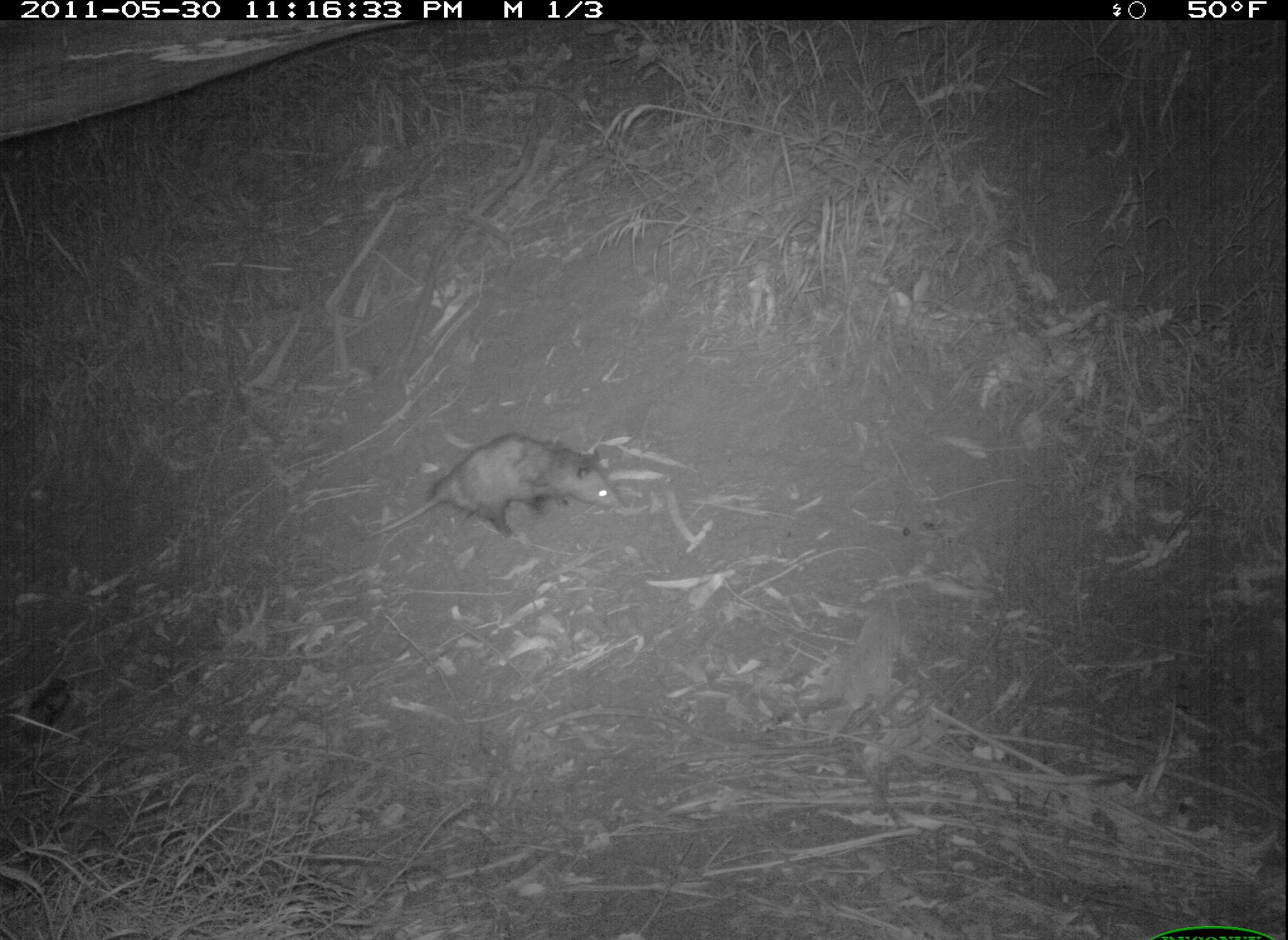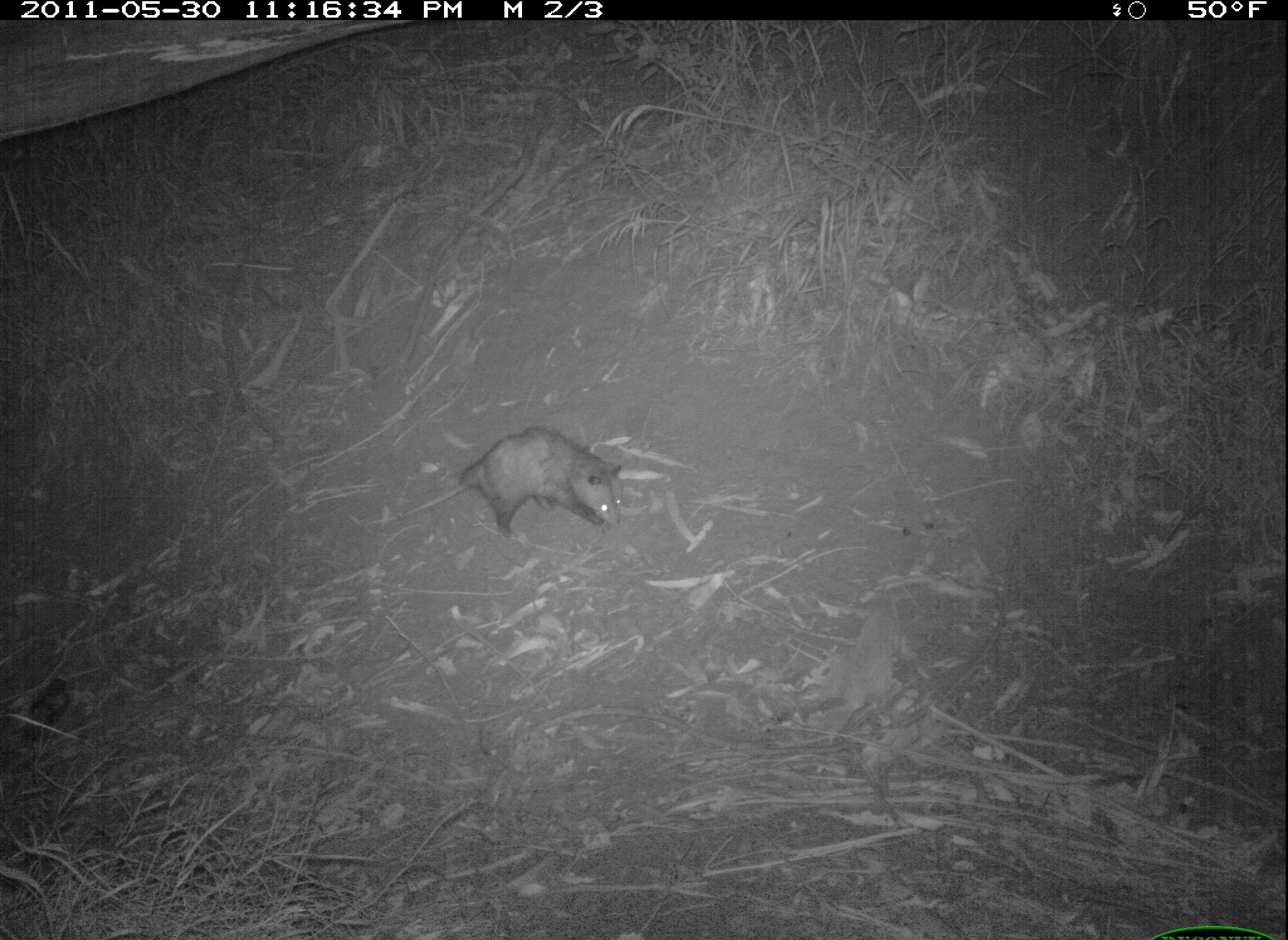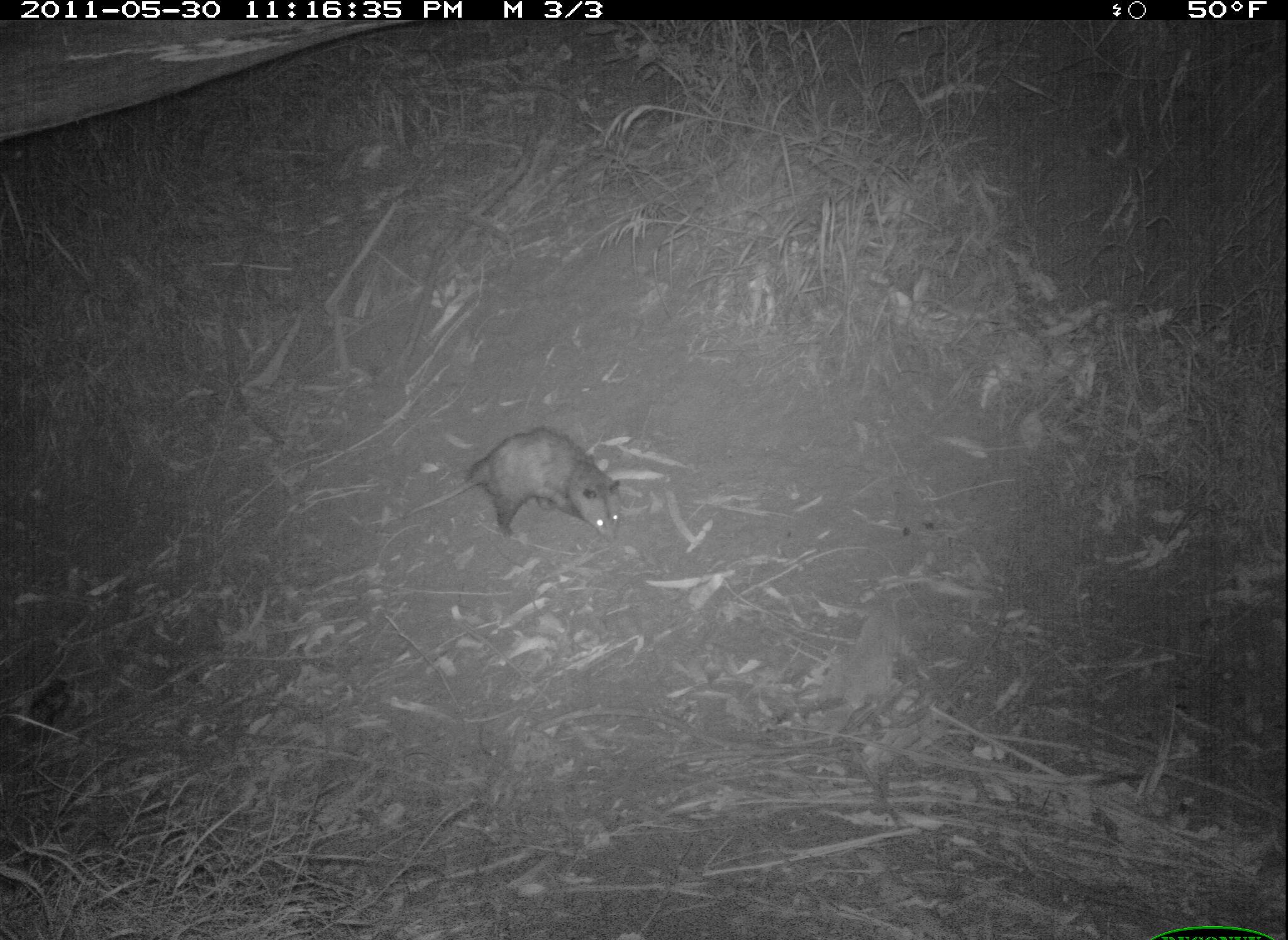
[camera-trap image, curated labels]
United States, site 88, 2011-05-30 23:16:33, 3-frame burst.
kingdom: Animalia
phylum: Chordata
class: Mammalia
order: Didelphimorphia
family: Didelphidae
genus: Didelphis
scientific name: Didelphis virginiana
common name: virginia opossum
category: opossum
Opossum (virginia opossum) (Didelphis virginiana).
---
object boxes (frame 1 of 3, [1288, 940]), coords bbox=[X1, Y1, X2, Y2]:
opossum: bbox=[357, 430, 625, 549]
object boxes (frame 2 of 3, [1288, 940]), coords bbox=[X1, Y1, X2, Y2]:
opossum: bbox=[452, 409, 630, 543]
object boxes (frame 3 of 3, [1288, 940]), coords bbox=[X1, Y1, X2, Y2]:
opossum: bbox=[460, 422, 636, 551]